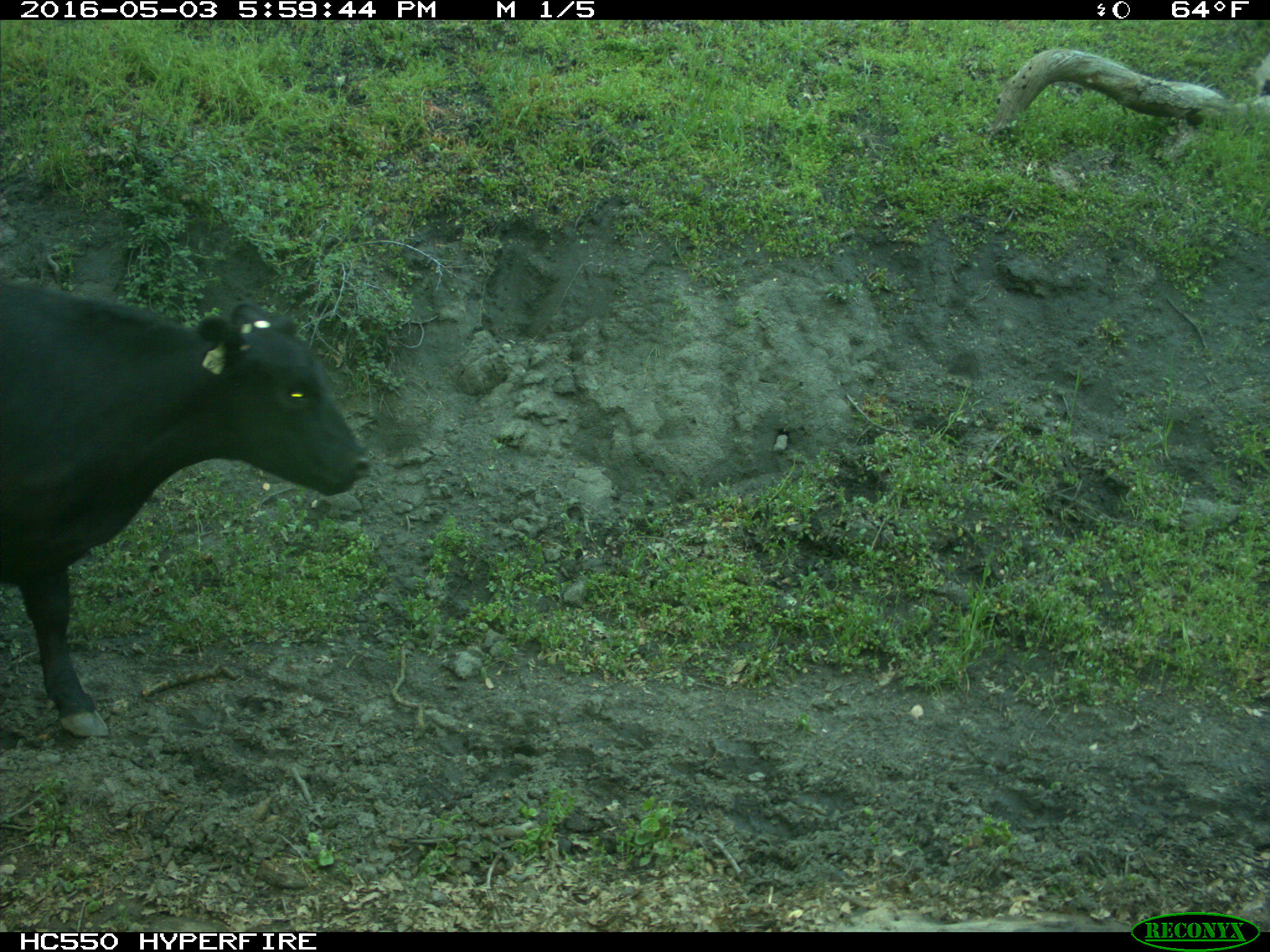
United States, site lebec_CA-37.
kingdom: Animalia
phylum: Chordata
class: Mammalia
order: Artiodactyla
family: Bovidae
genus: Bos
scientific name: Bos taurus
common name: domestic cow